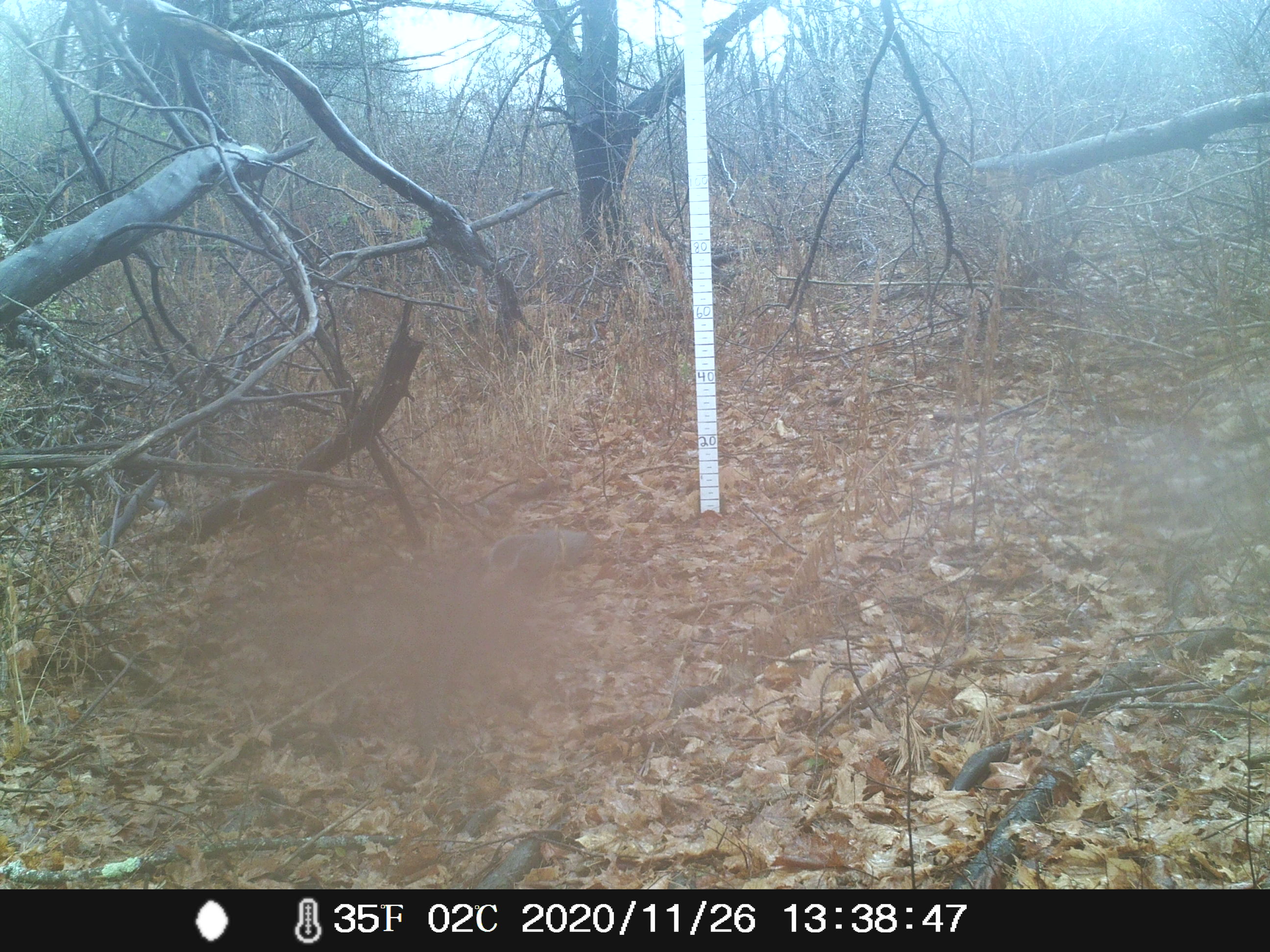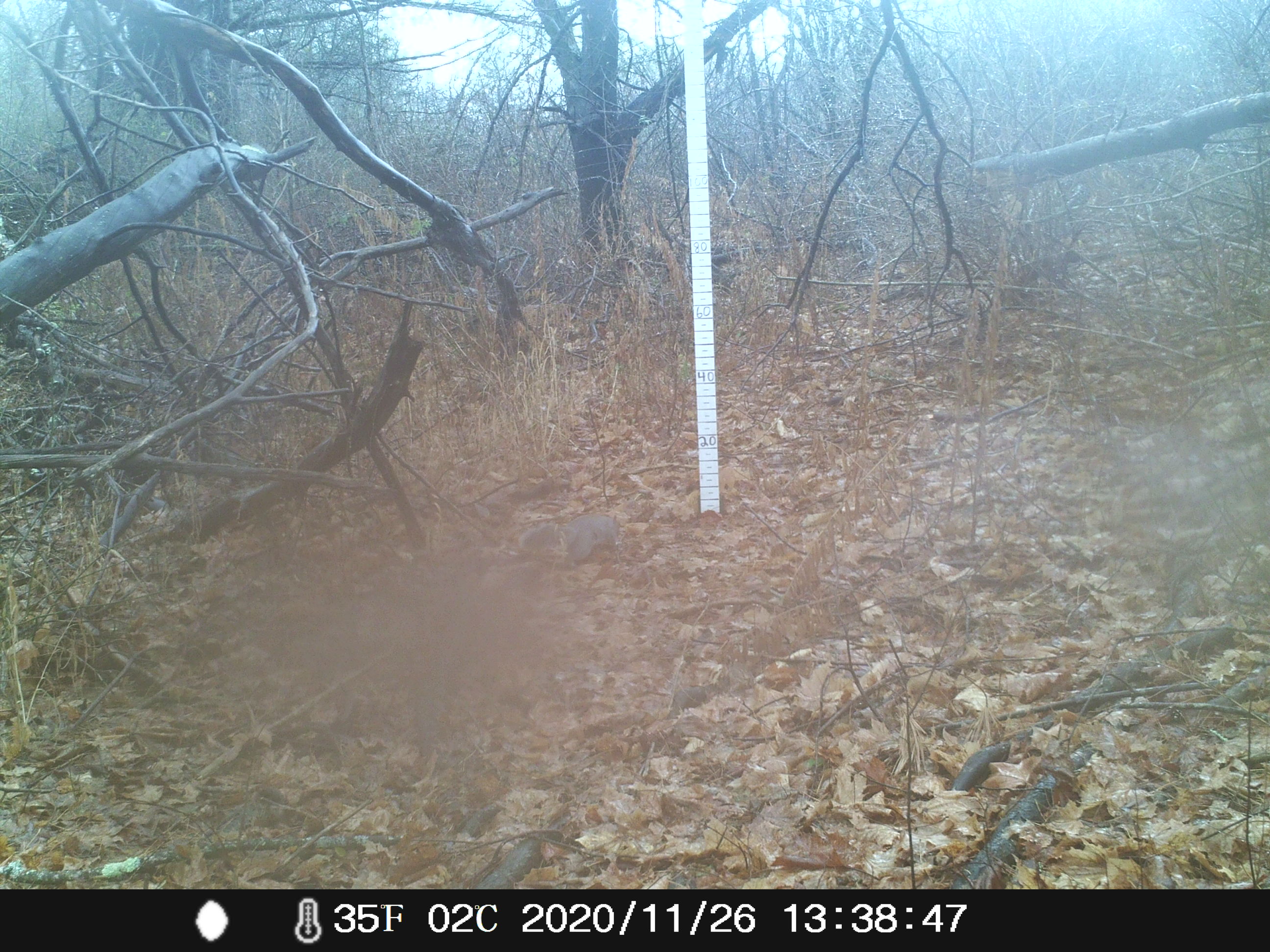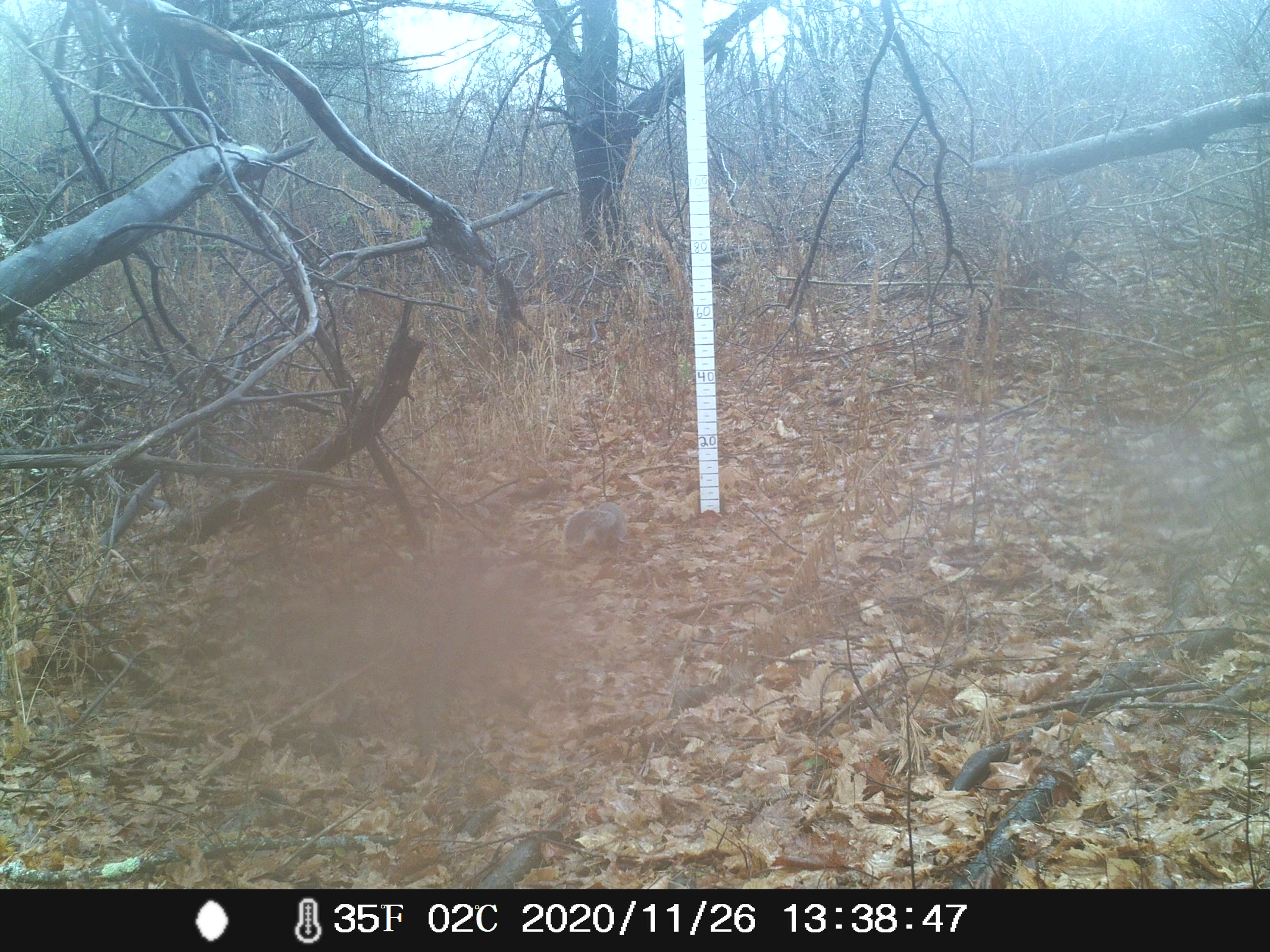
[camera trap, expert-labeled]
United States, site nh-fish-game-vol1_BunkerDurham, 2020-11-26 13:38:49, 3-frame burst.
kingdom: Animalia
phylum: Chordata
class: Mammalia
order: Rodentia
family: Sciuridae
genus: Sciurus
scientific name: Sciurus carolinensis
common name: gray squirrel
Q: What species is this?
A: Gray squirrel (Sciurus carolinensis).